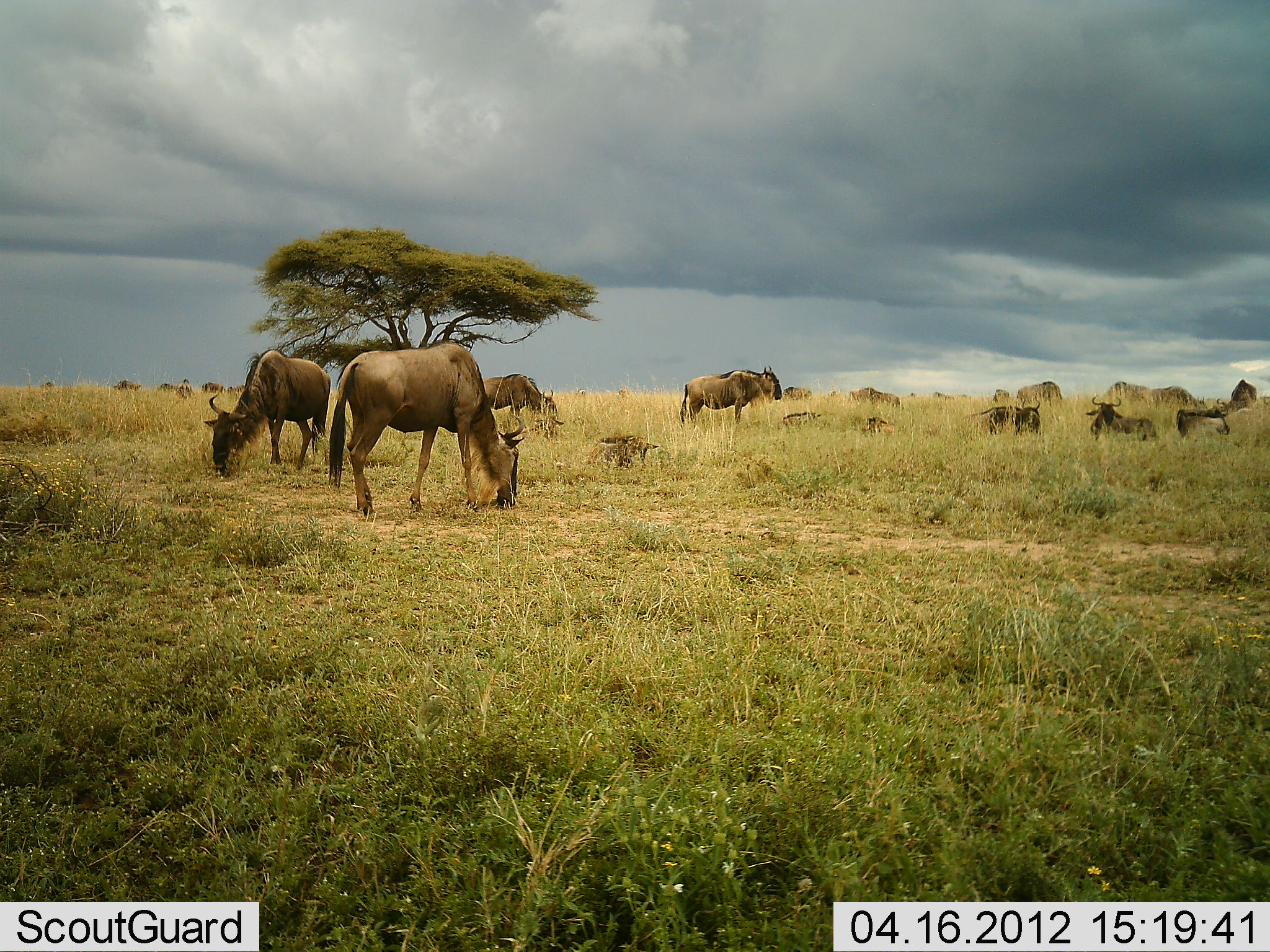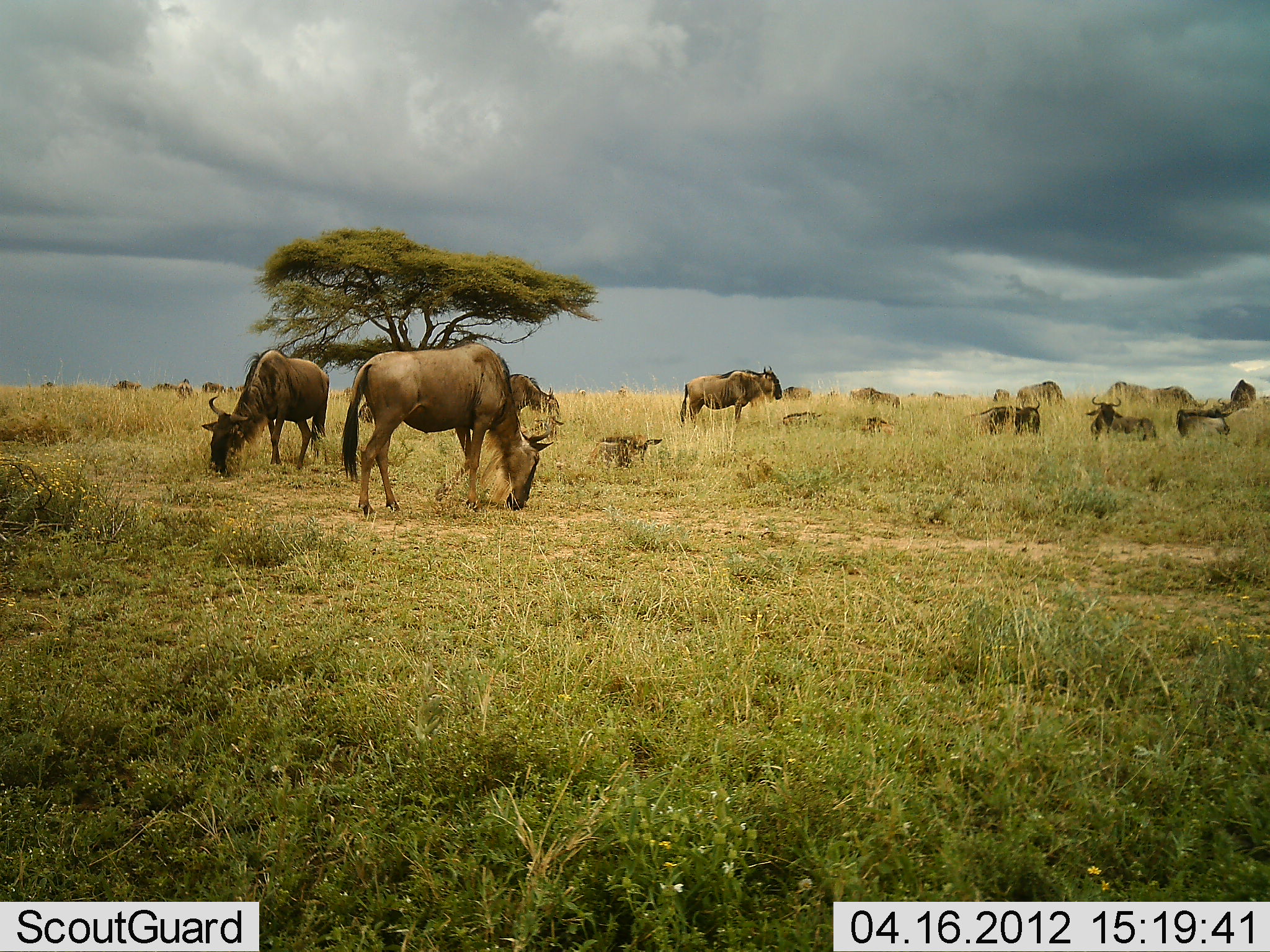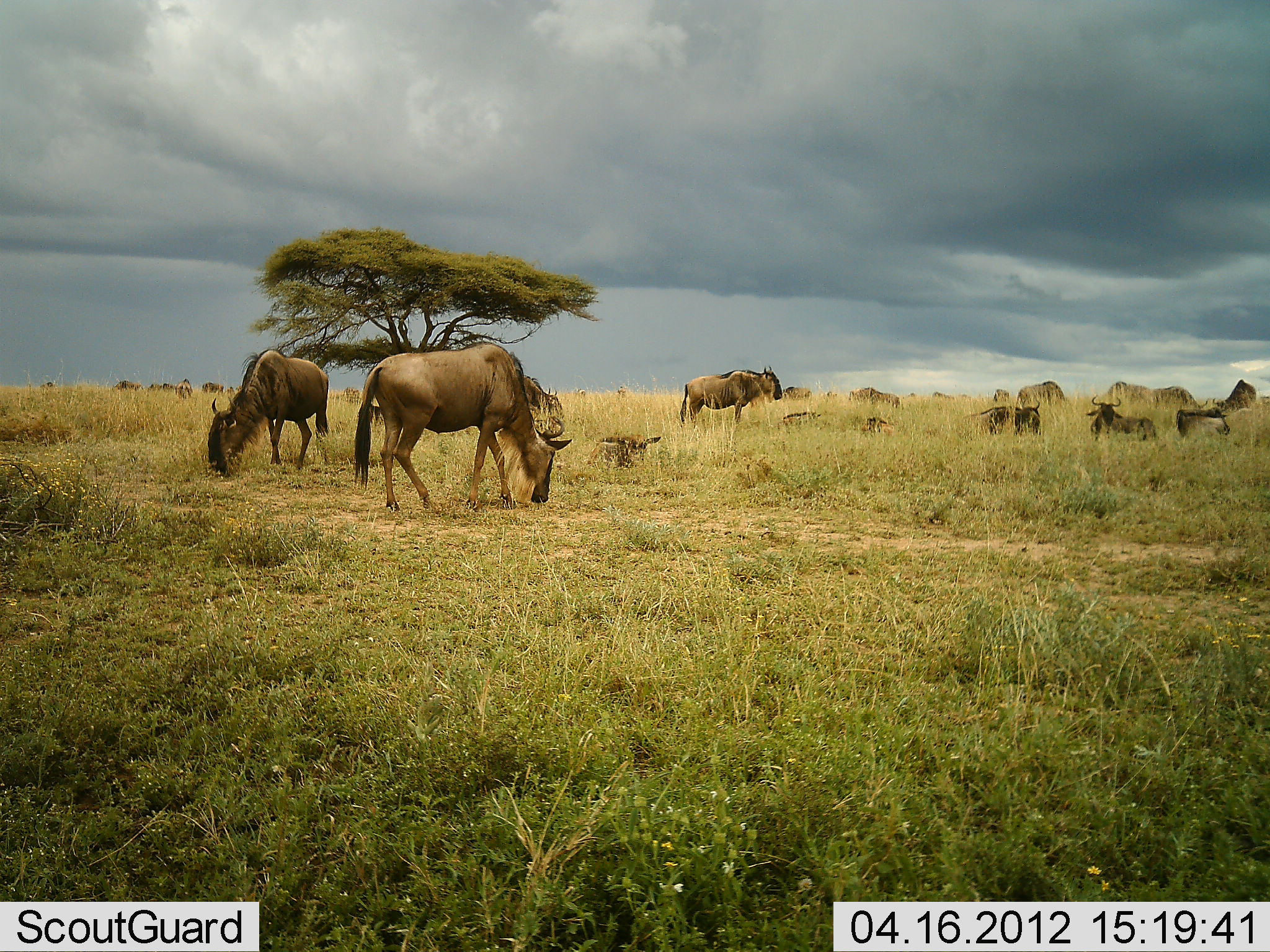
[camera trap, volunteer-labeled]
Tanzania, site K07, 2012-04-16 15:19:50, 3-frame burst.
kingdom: Animalia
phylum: Chordata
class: Mammalia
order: Artiodactyla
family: Bovidae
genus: Connochaetes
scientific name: Connochaetes taurinus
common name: blue wildebeest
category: wildebeest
Wildebeest (blue wildebeest) (Connochaetes taurinus), count 11-50. Behavior (volunteer vote fractions): standing 74%, resting 74%, moving 22%, interacting 4%. Young present (vote fraction): 35%. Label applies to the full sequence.